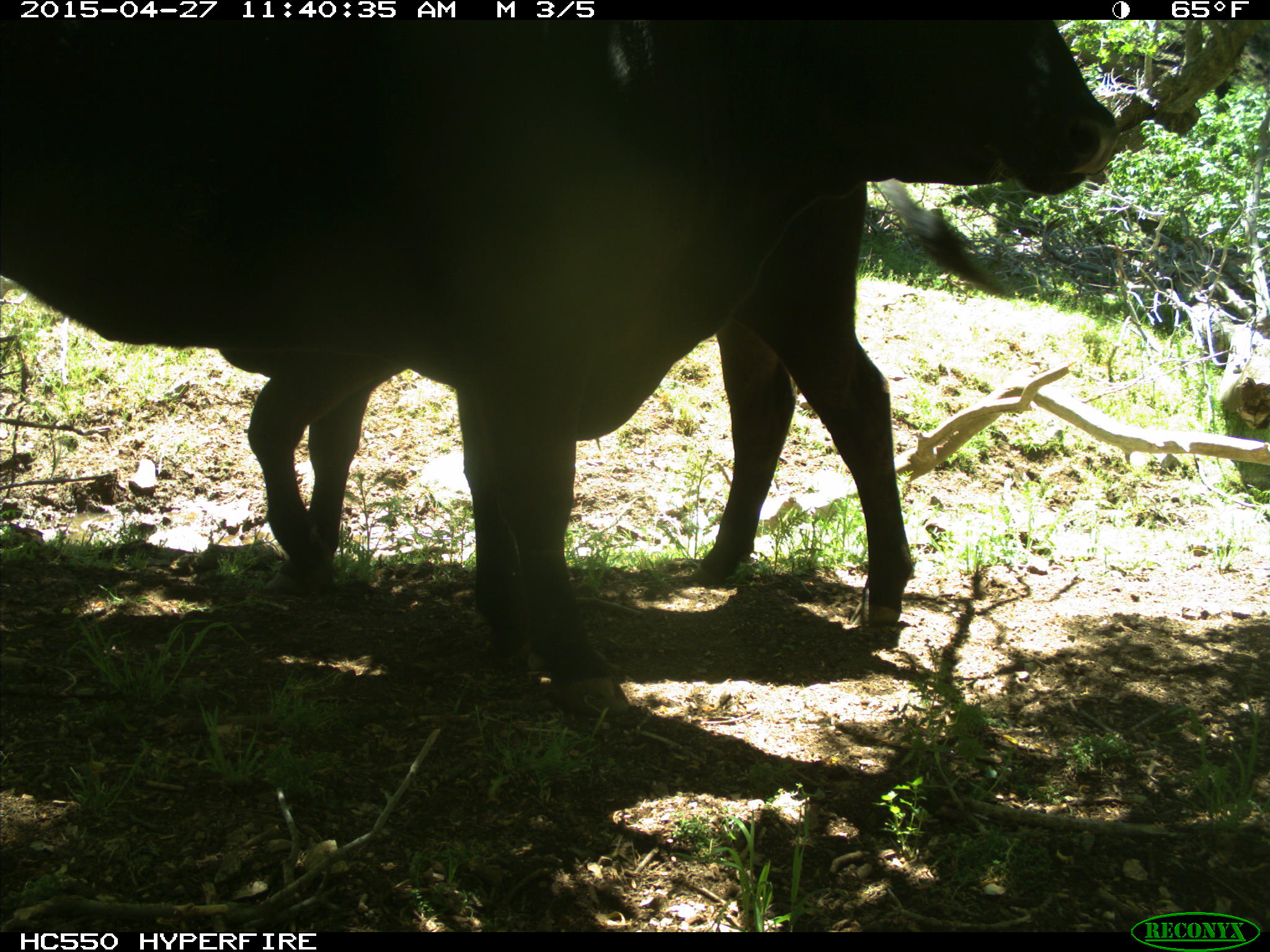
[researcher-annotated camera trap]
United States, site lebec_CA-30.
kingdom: Animalia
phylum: Chordata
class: Mammalia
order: Artiodactyla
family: Bovidae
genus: Bos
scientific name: Bos taurus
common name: domestic cow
Bos taurus (domestic cow).